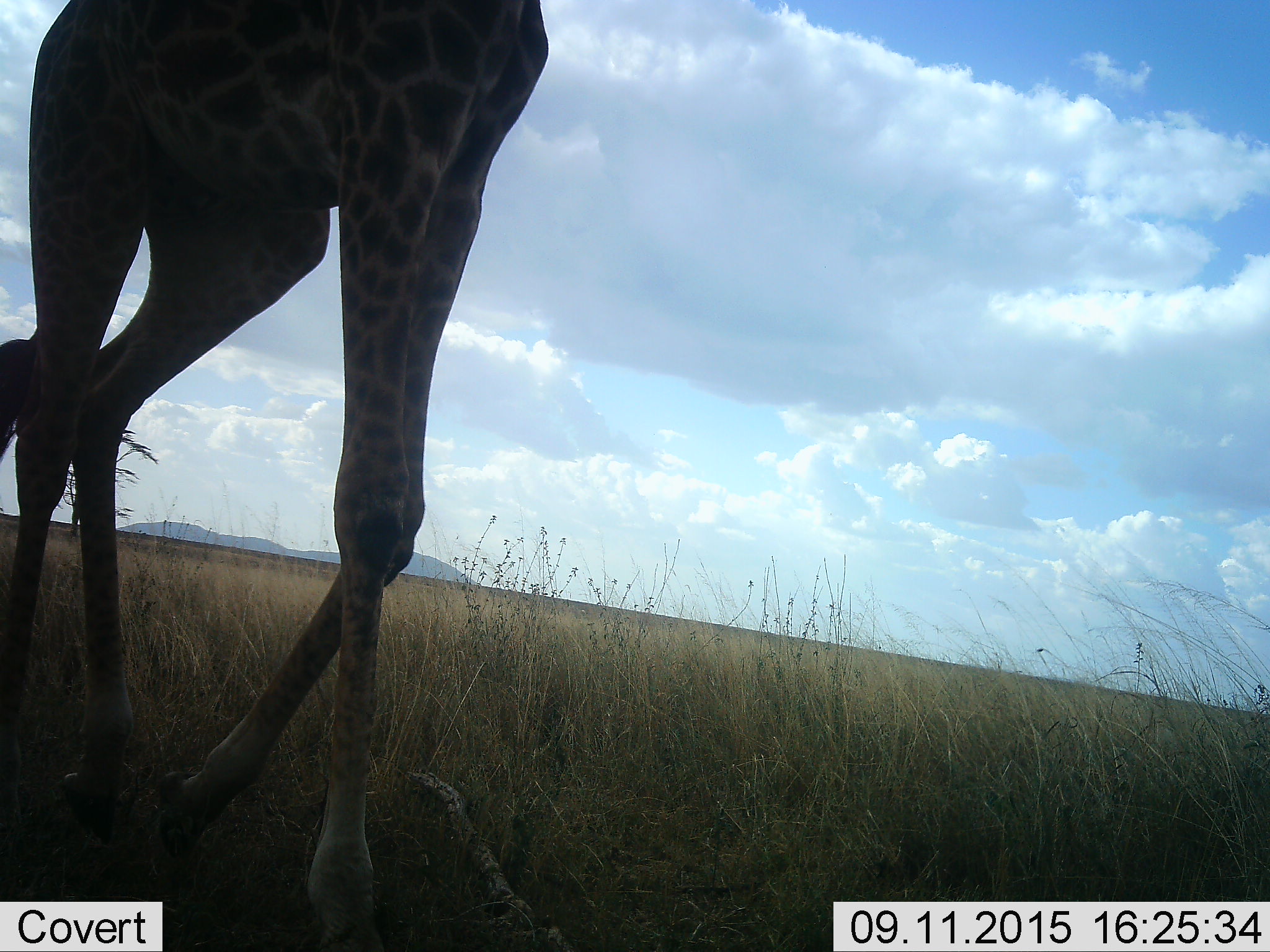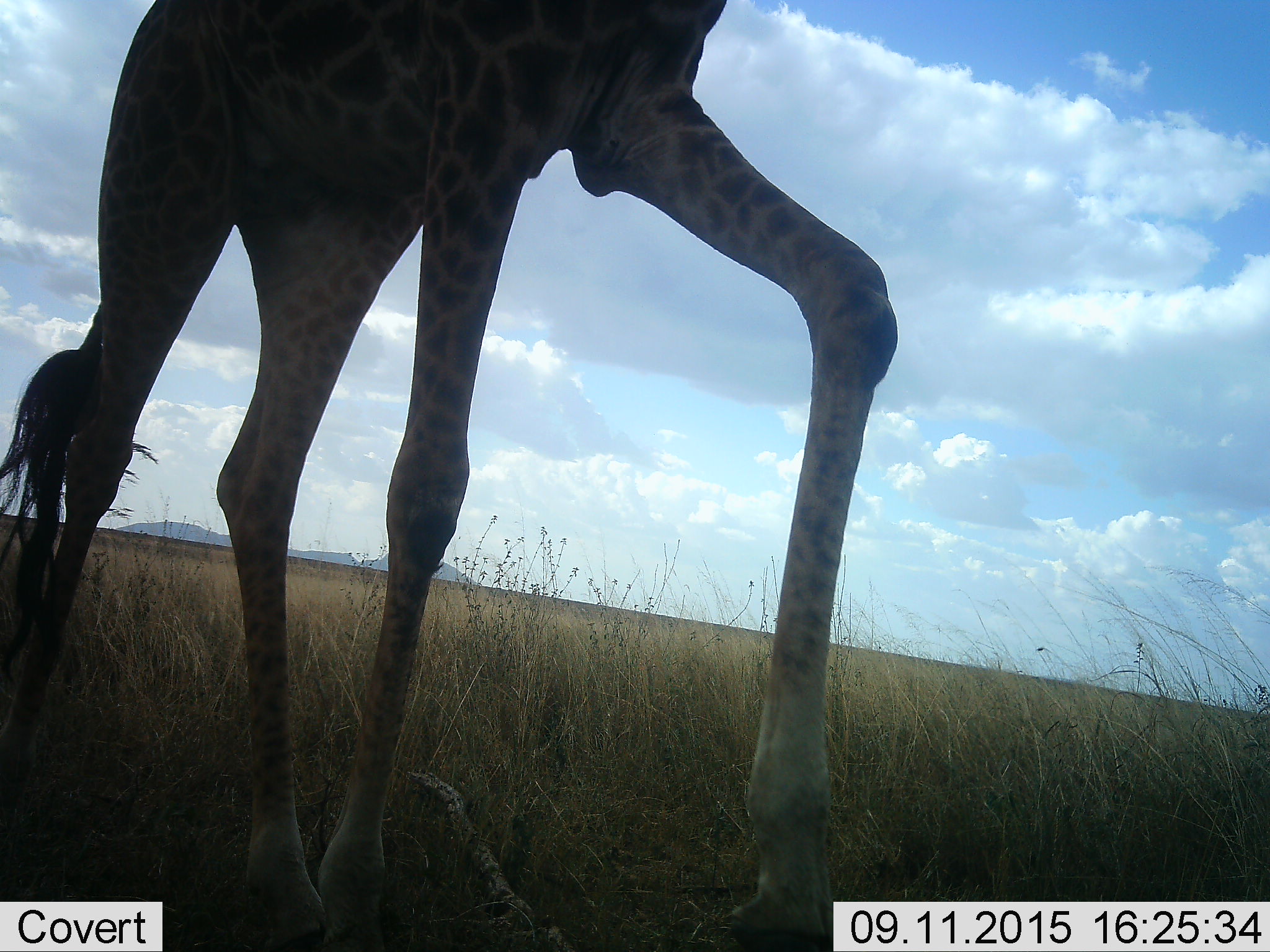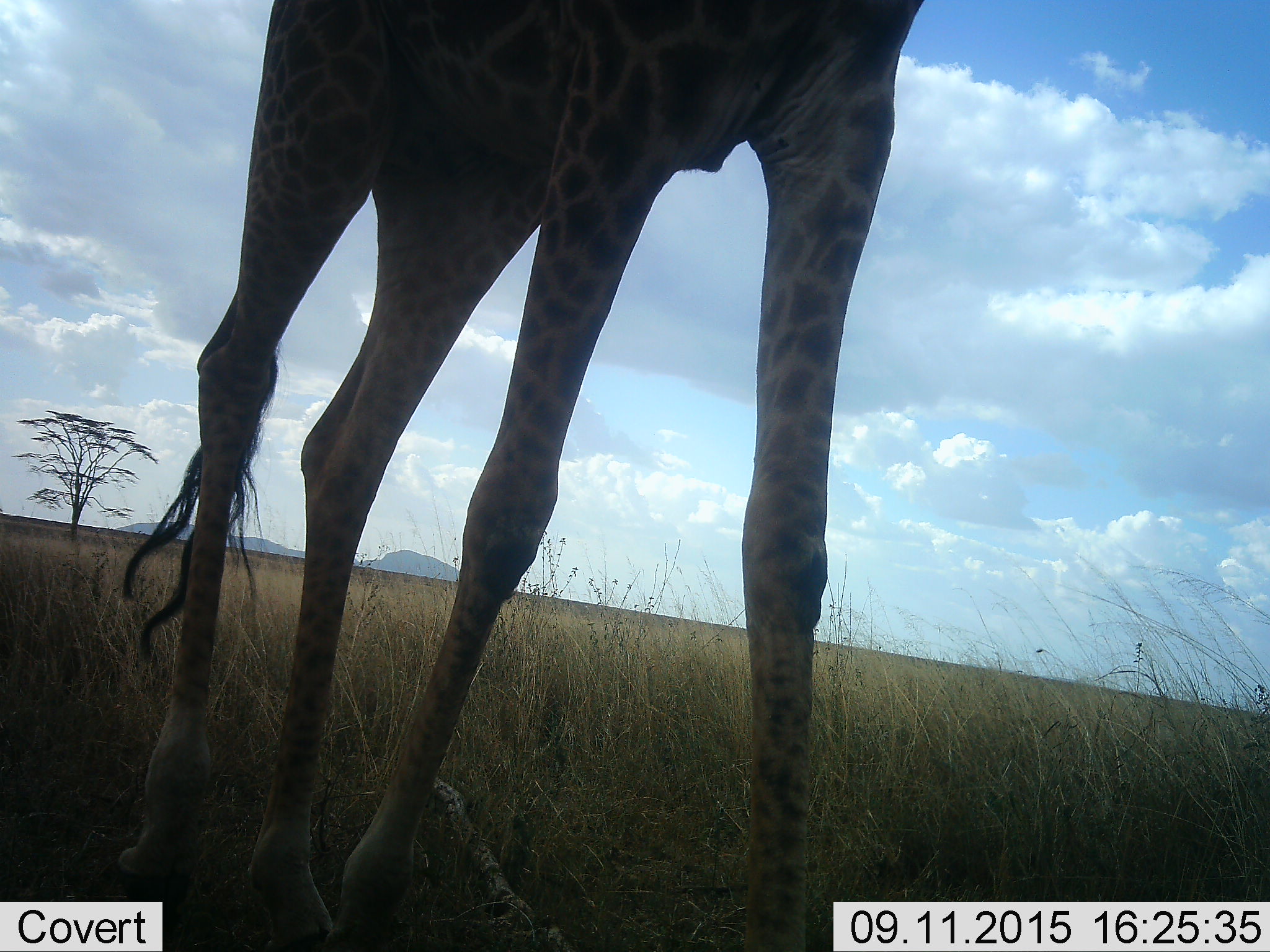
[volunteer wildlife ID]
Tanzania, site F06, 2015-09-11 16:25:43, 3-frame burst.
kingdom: Animalia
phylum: Chordata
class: Mammalia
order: Artiodactyla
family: Giraffidae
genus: Giraffa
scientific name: Giraffa camelopardalis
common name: giraffe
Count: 1.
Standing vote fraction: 23%.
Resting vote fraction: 0%.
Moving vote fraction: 100%.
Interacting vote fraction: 0%.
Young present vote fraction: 0%.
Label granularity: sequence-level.